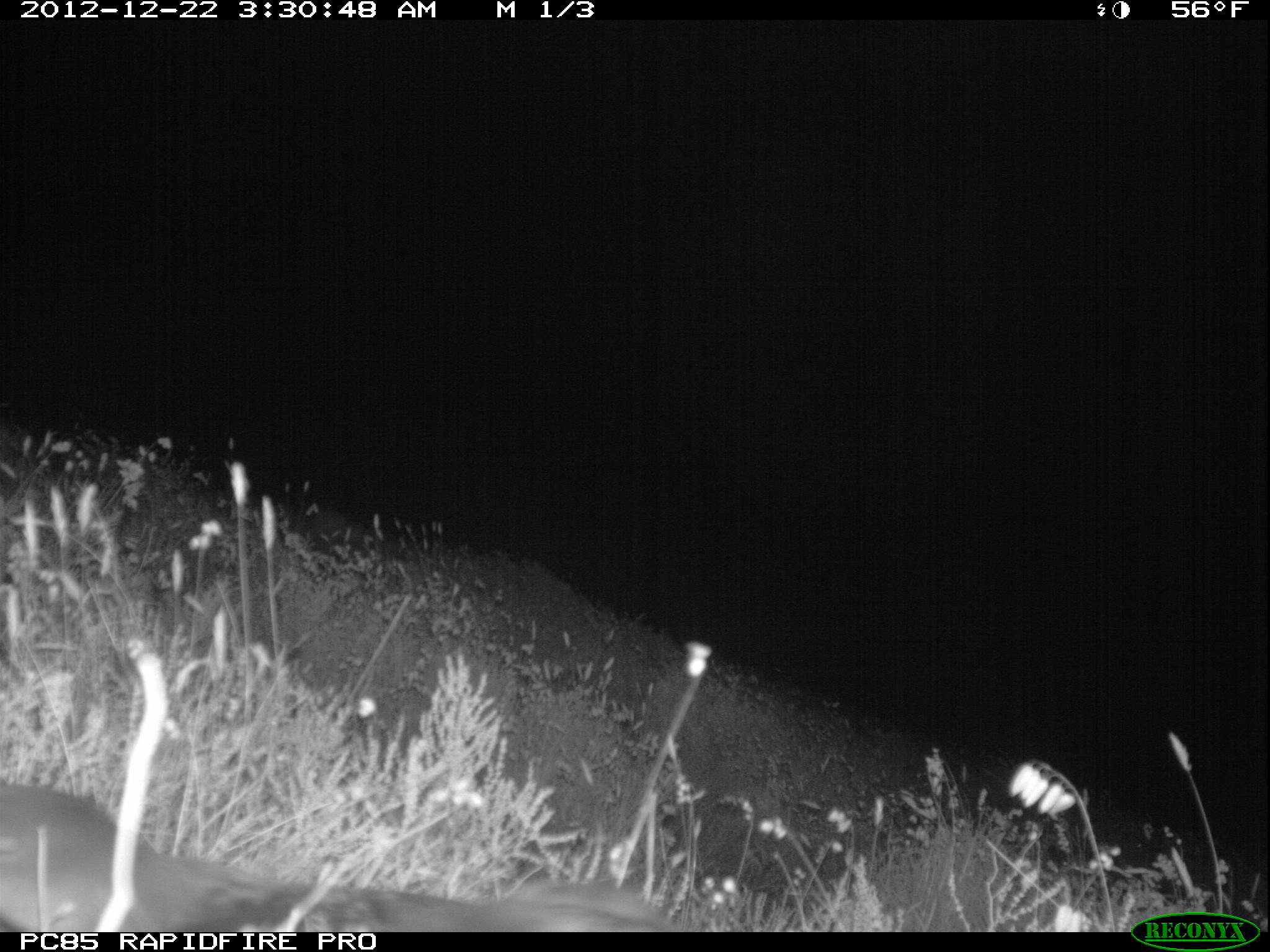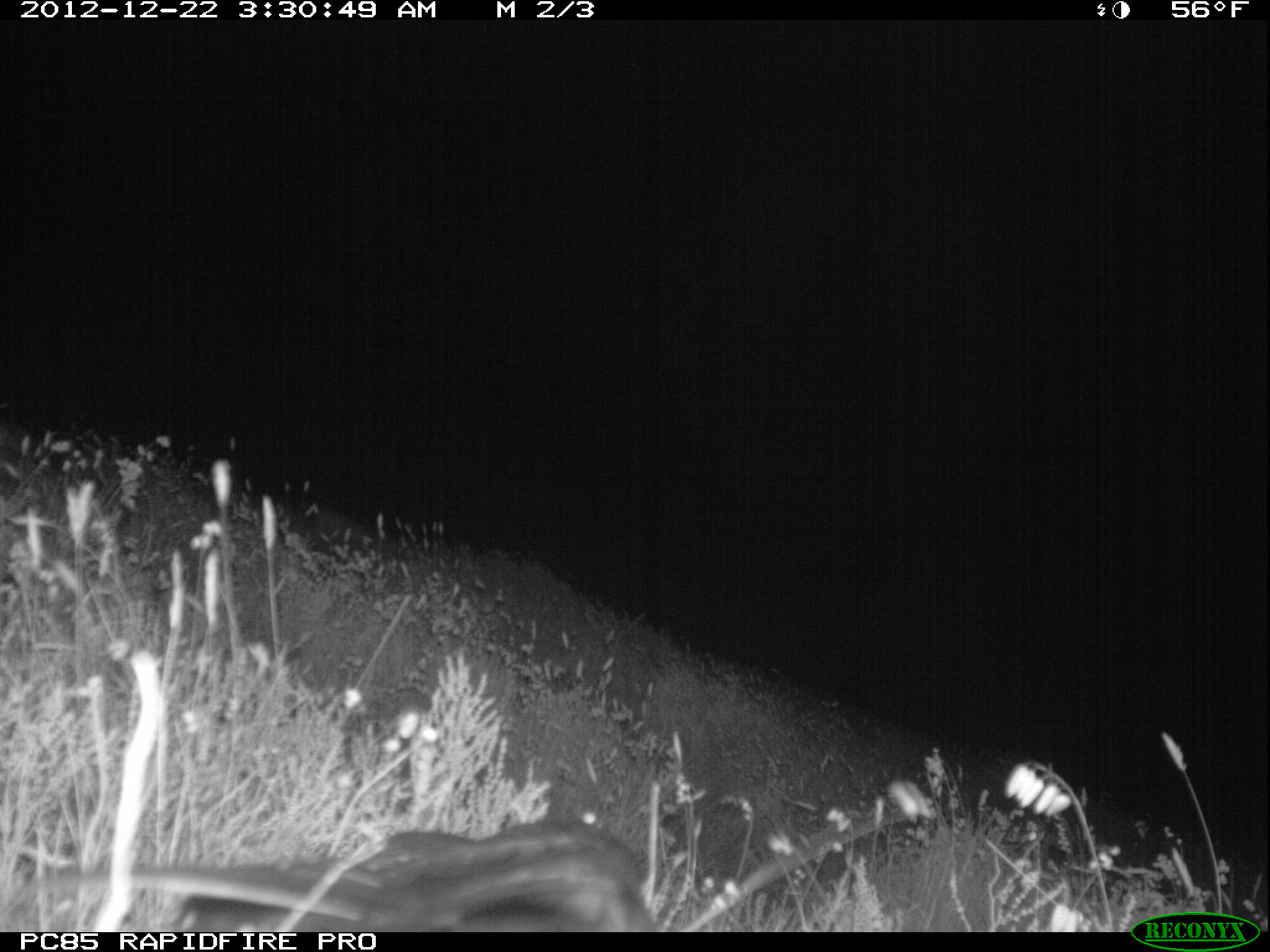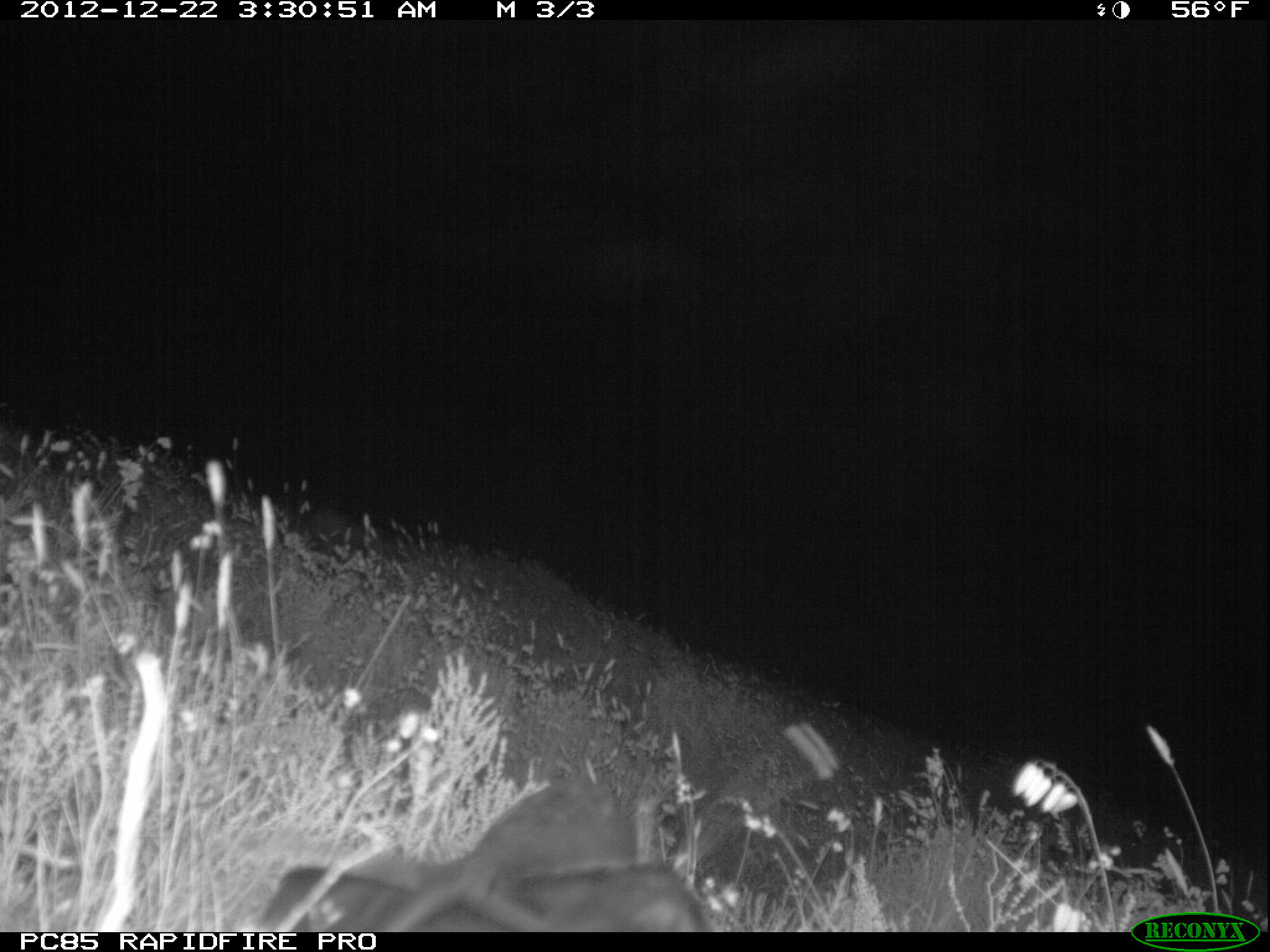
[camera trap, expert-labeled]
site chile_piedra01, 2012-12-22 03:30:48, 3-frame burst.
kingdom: Animalia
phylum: Chordata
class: Aves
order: Procellariiformes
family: Procellariidae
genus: Calonectris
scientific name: Calonectris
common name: shearwater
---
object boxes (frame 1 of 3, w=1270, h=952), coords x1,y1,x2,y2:
shearwater: 0,778,669,935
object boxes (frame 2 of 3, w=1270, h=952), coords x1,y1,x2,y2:
shearwater: 16,817,673,932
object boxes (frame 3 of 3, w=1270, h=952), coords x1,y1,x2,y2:
shearwater: 241,777,718,933